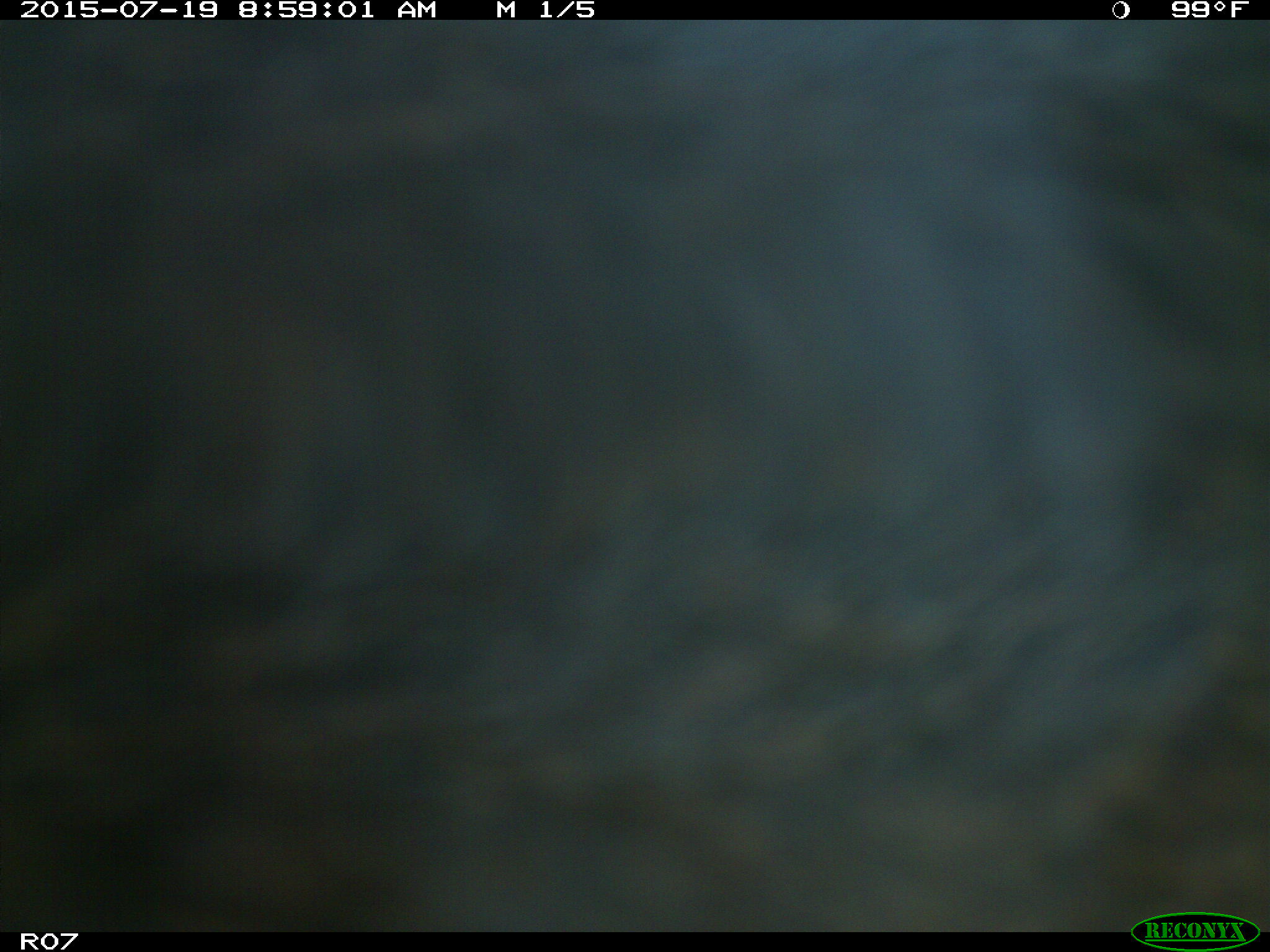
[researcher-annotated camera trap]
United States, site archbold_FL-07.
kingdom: Animalia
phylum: Chordata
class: Mammalia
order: Artiodactyla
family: Bovidae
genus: Bos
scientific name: Bos taurus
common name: domestic cow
Bos taurus (domestic cow).